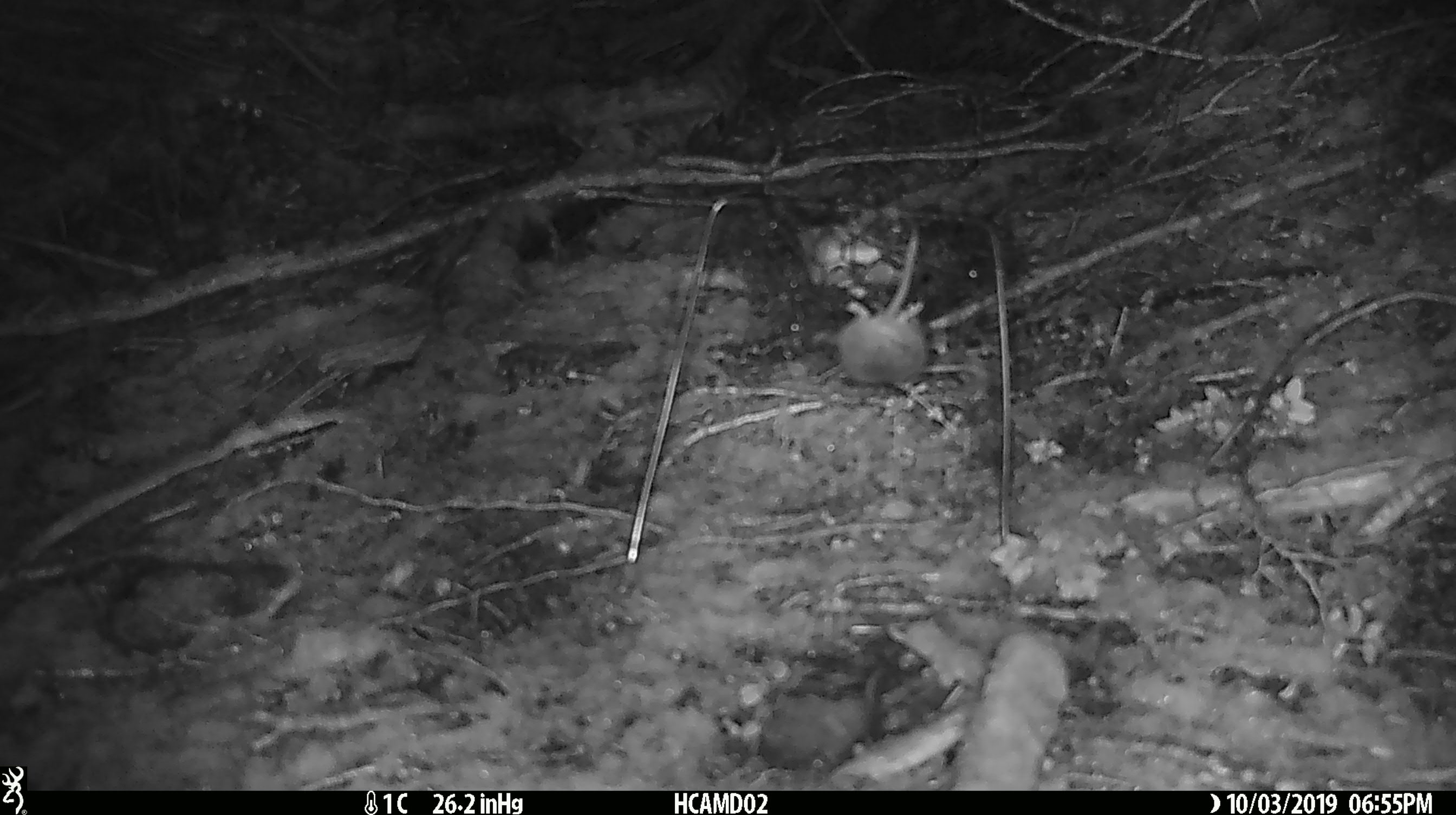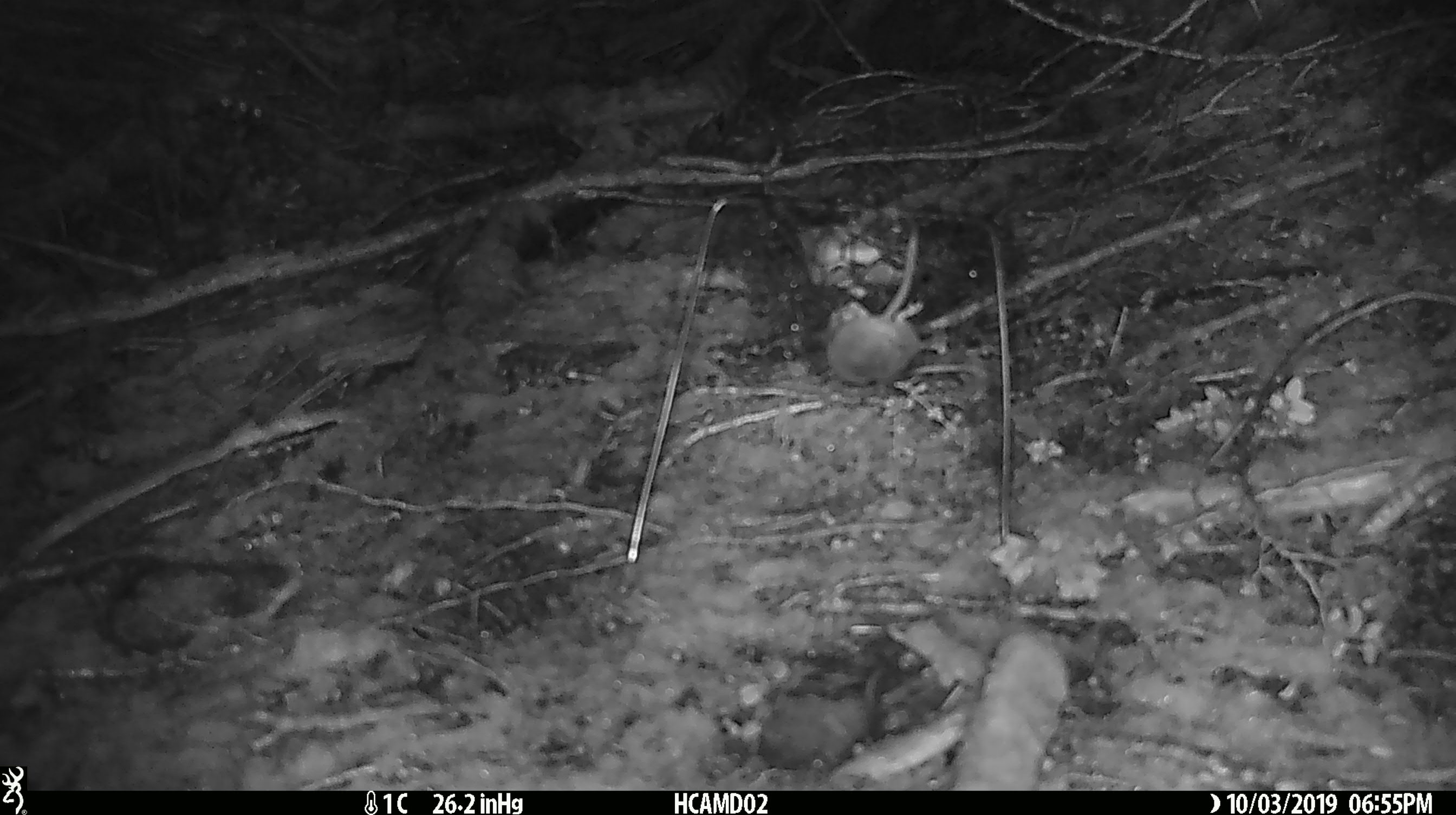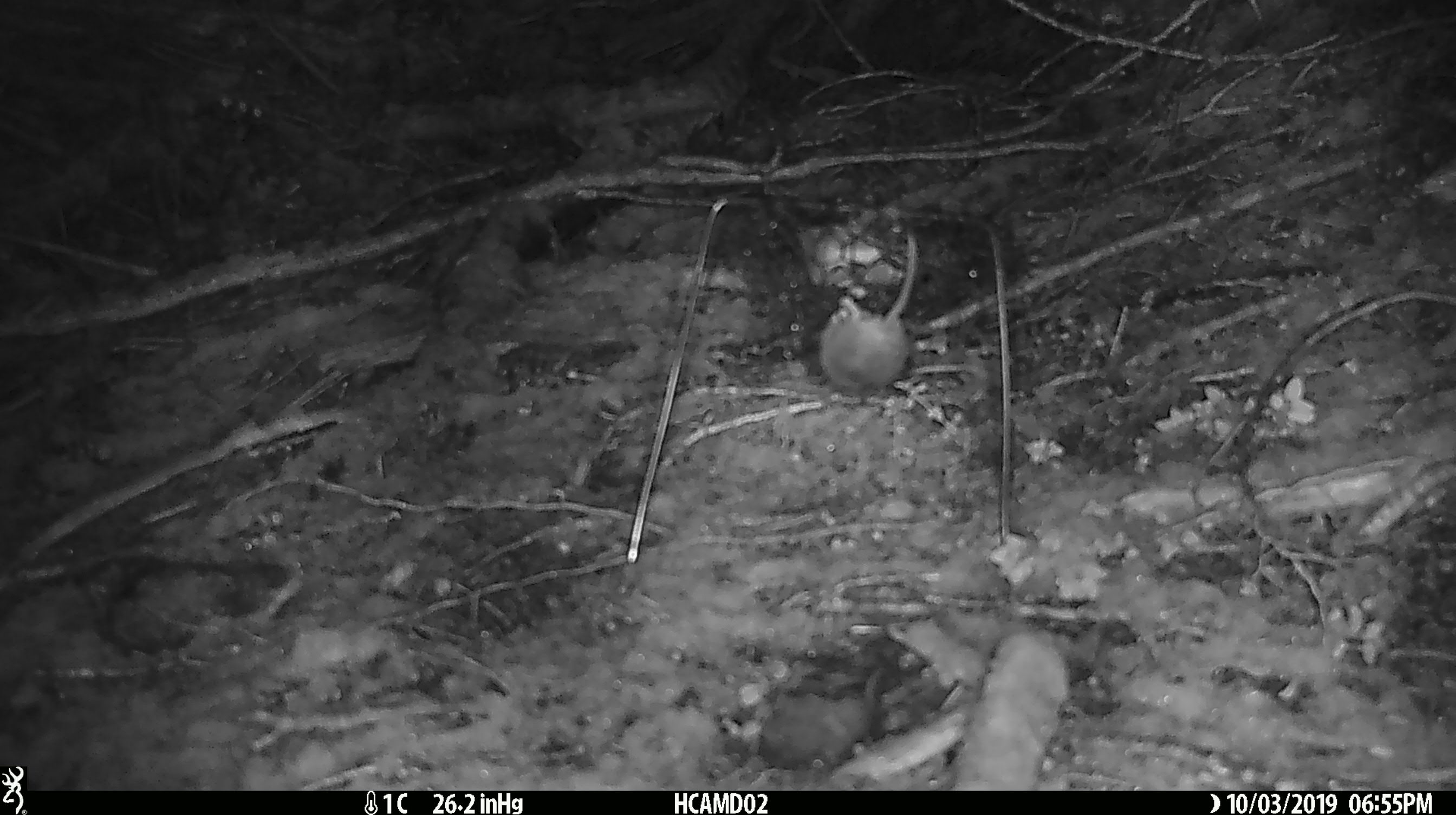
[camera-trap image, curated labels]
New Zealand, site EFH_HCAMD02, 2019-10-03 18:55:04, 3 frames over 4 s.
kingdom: Animalia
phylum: Chordata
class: Mammalia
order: Rodentia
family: Muridae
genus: Mus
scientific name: Mus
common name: mouse